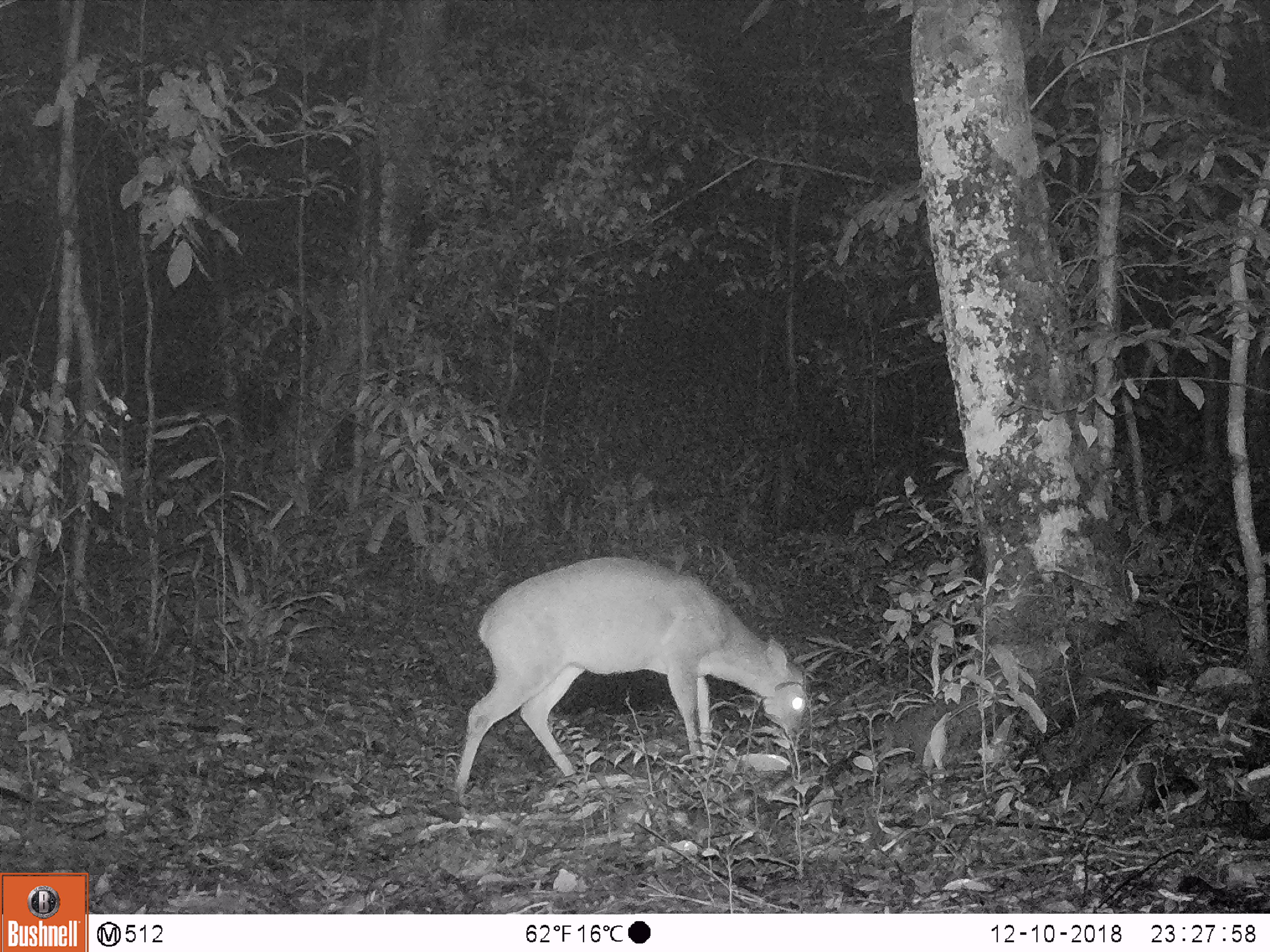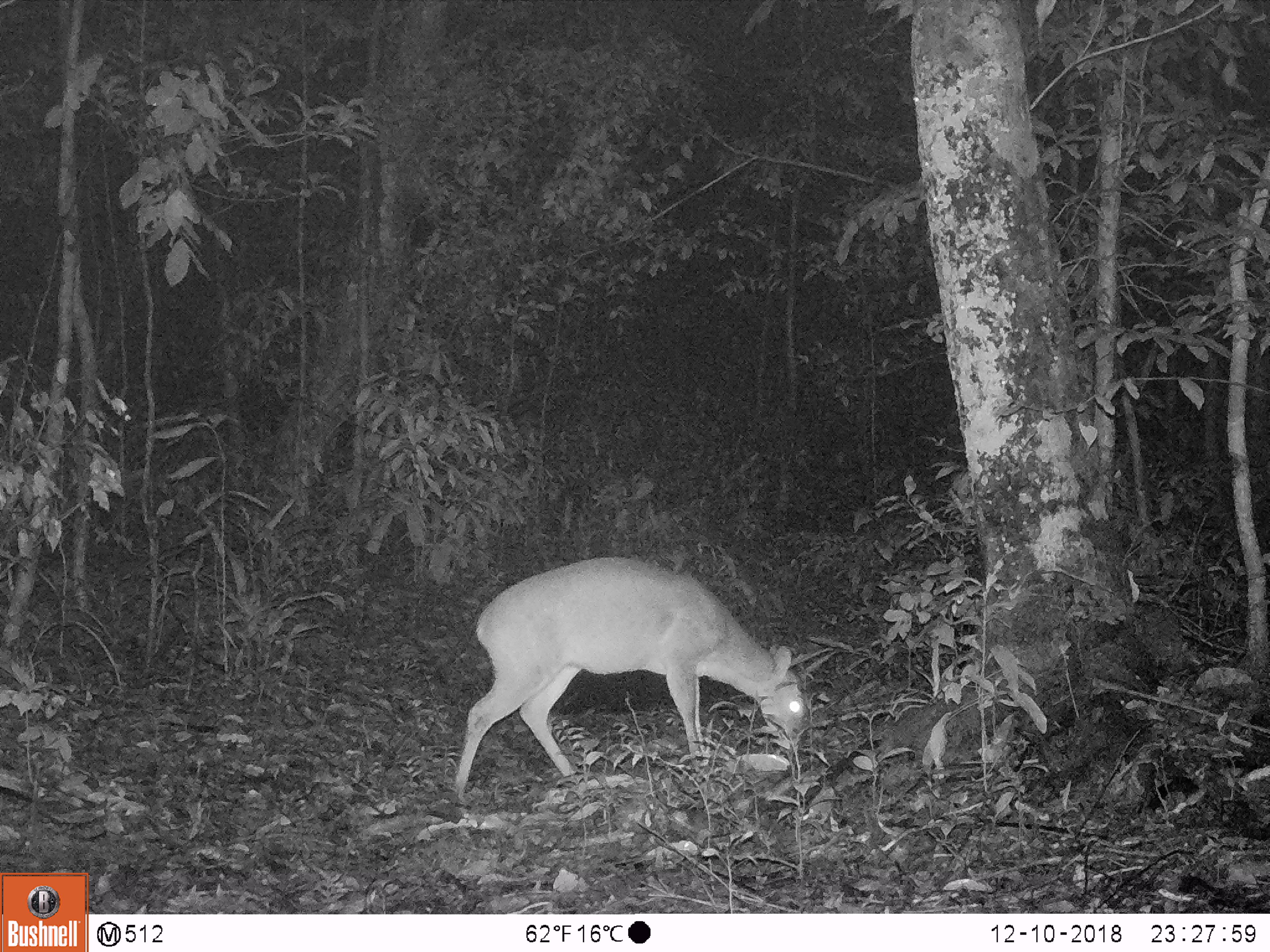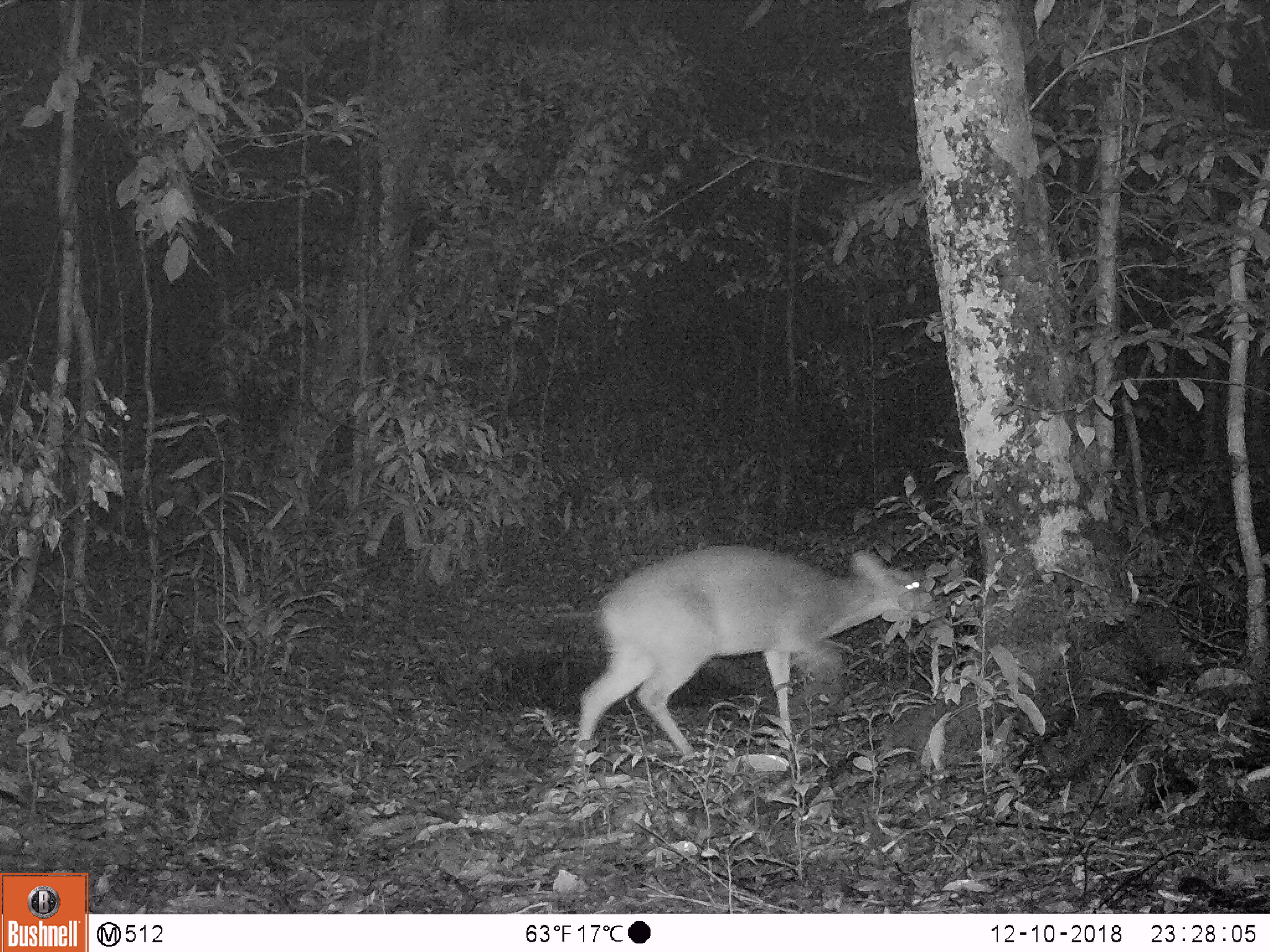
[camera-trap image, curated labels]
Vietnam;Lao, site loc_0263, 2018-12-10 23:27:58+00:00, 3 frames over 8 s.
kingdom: Animalia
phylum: Chordata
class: Mammalia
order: Artiodactyla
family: Cervidae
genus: Muntiacus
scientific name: Muntiacus vuquangensis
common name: large-antlered muntjac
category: large antlered muntjac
Large antlered muntjac (large-antlered muntjac) (Muntiacus vuquangensis). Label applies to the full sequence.